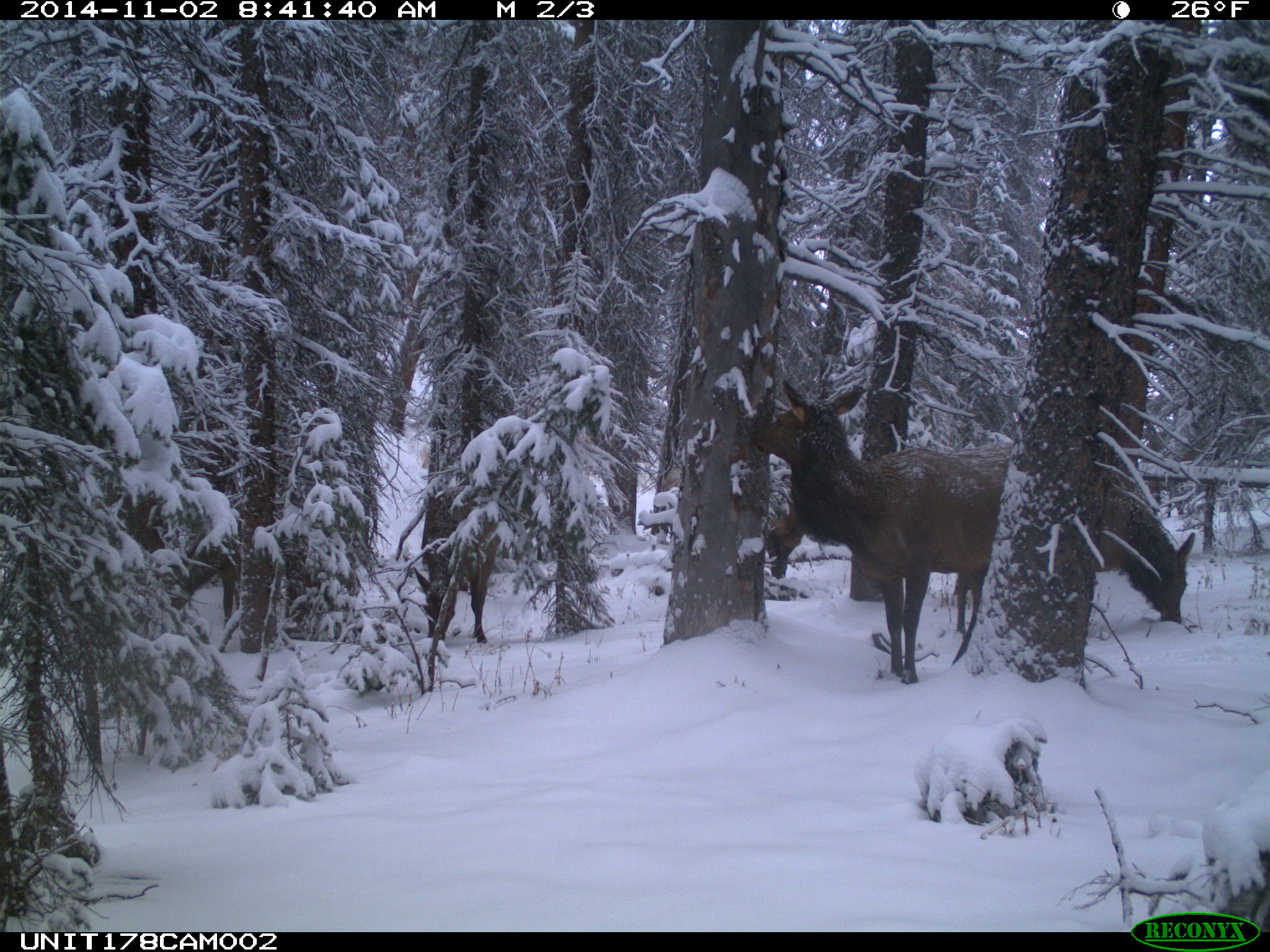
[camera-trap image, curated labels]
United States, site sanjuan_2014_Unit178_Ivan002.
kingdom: Animalia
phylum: Chordata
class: Mammalia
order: Artiodactyla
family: Cervidae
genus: Cervus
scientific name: Cervus elaphus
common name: red deer